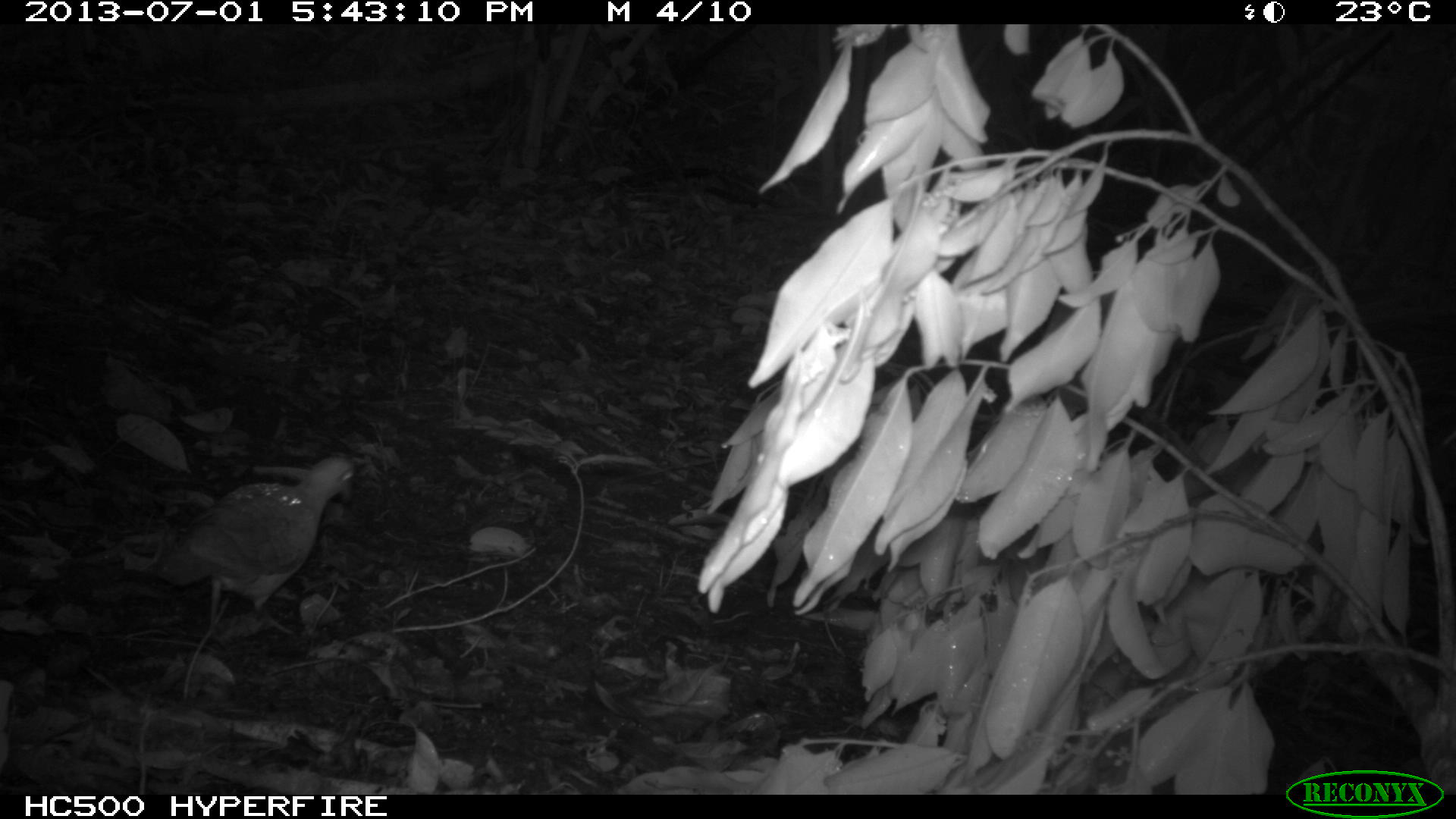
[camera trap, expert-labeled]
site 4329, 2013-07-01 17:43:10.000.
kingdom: Animalia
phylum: Chordata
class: Aves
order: Columbiformes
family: Columbidae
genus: Geotrygon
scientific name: Geotrygon montana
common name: ruddy quail-dove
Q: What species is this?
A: Geotrygon montana (ruddy quail-dove).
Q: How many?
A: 1.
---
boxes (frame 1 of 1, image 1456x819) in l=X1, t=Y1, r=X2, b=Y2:
geotrygon montana: l=154, t=453, r=355, b=646